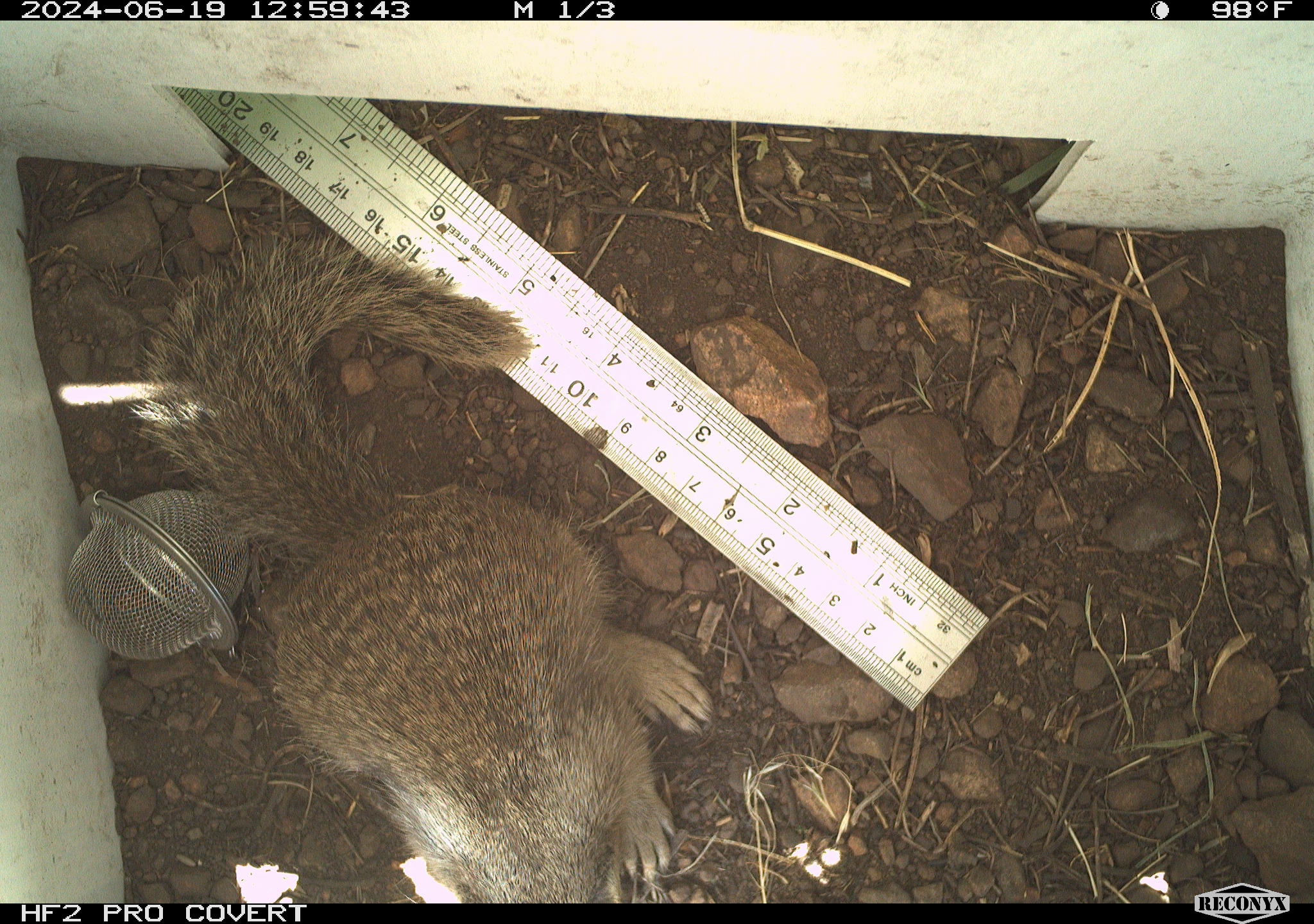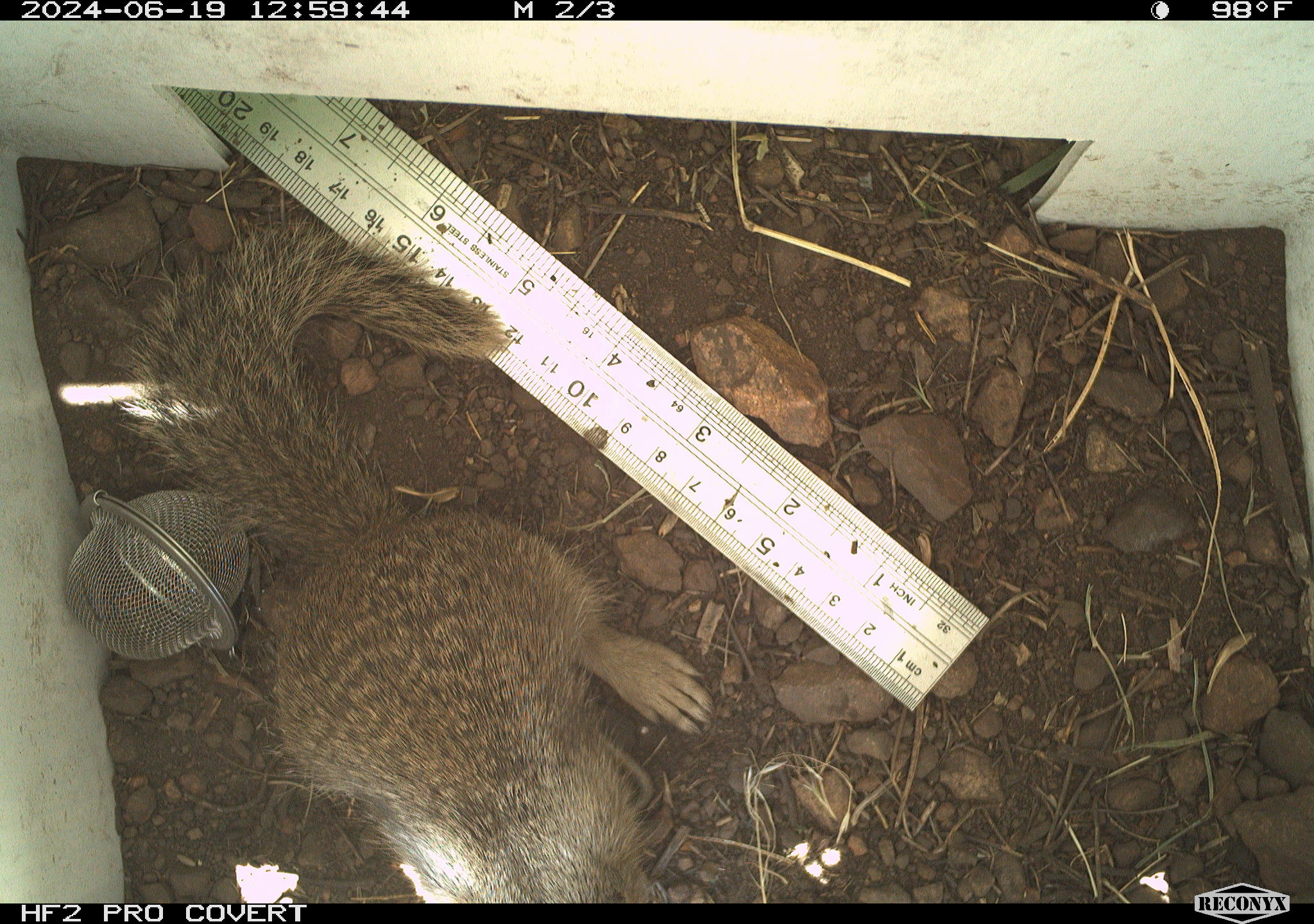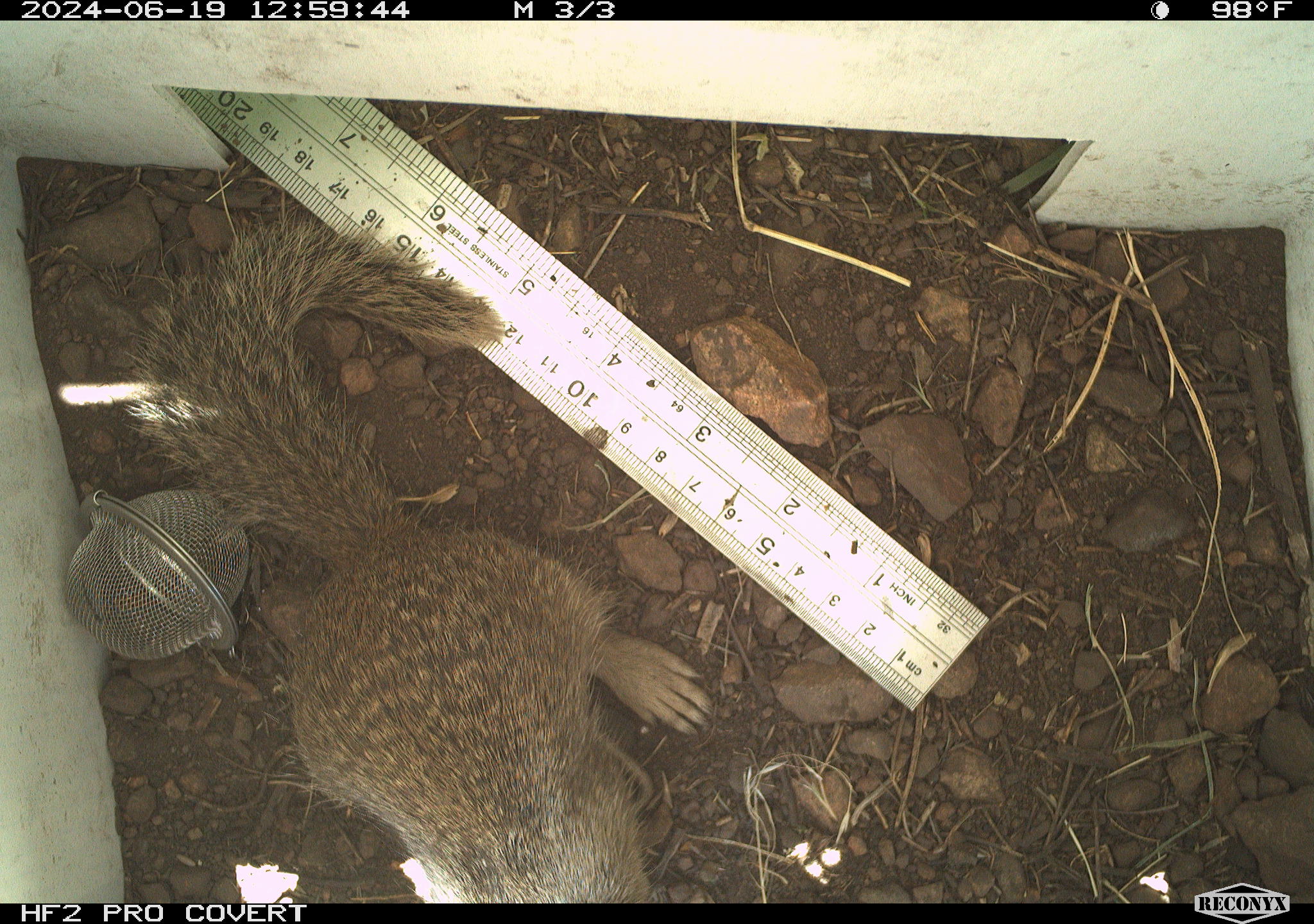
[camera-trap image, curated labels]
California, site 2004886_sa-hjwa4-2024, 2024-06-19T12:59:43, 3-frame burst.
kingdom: Animalia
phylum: Chordata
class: Mammalia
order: Rodentia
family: Sciuridae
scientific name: Sciuridae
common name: squirrels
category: sciuridae family